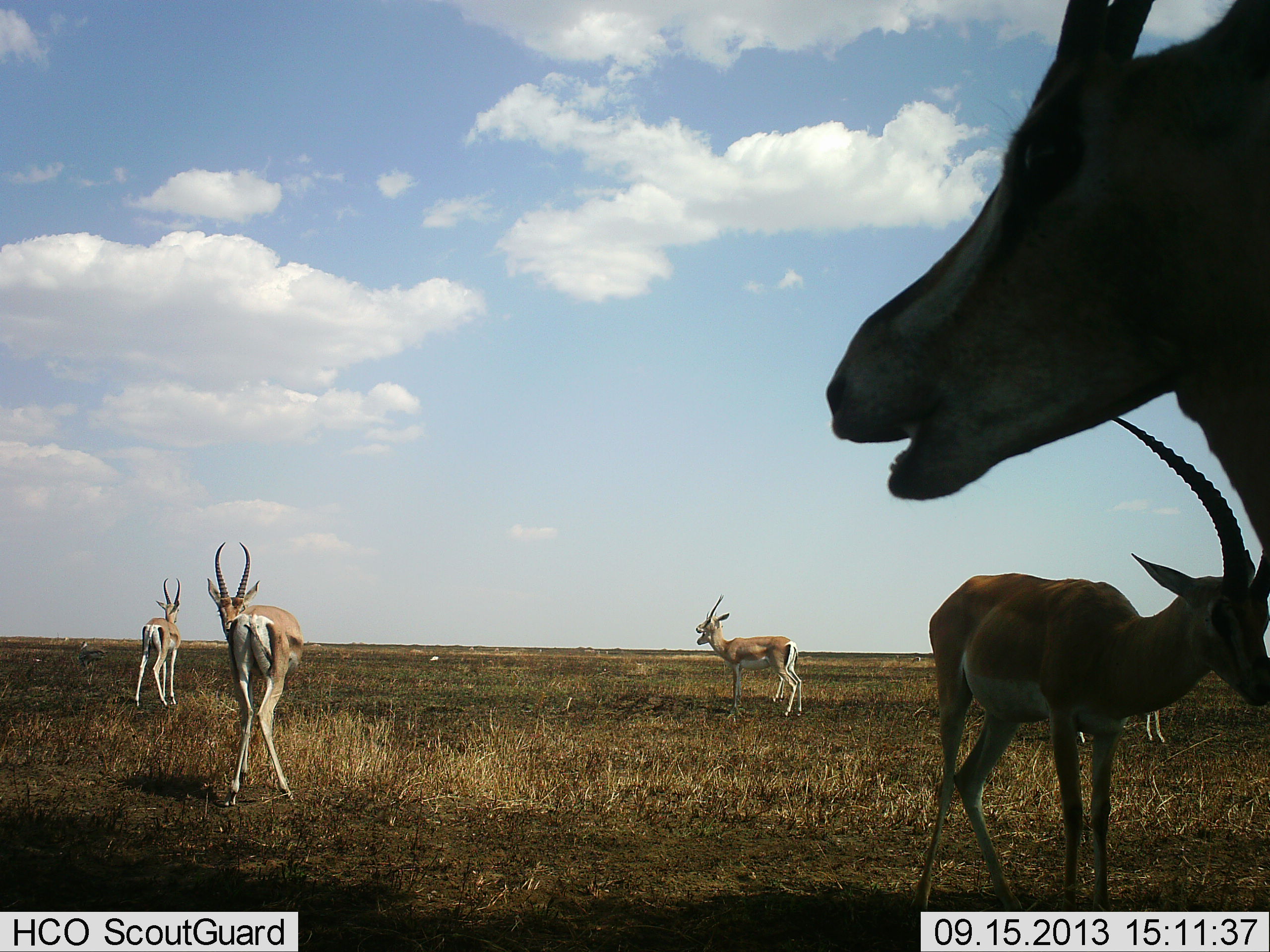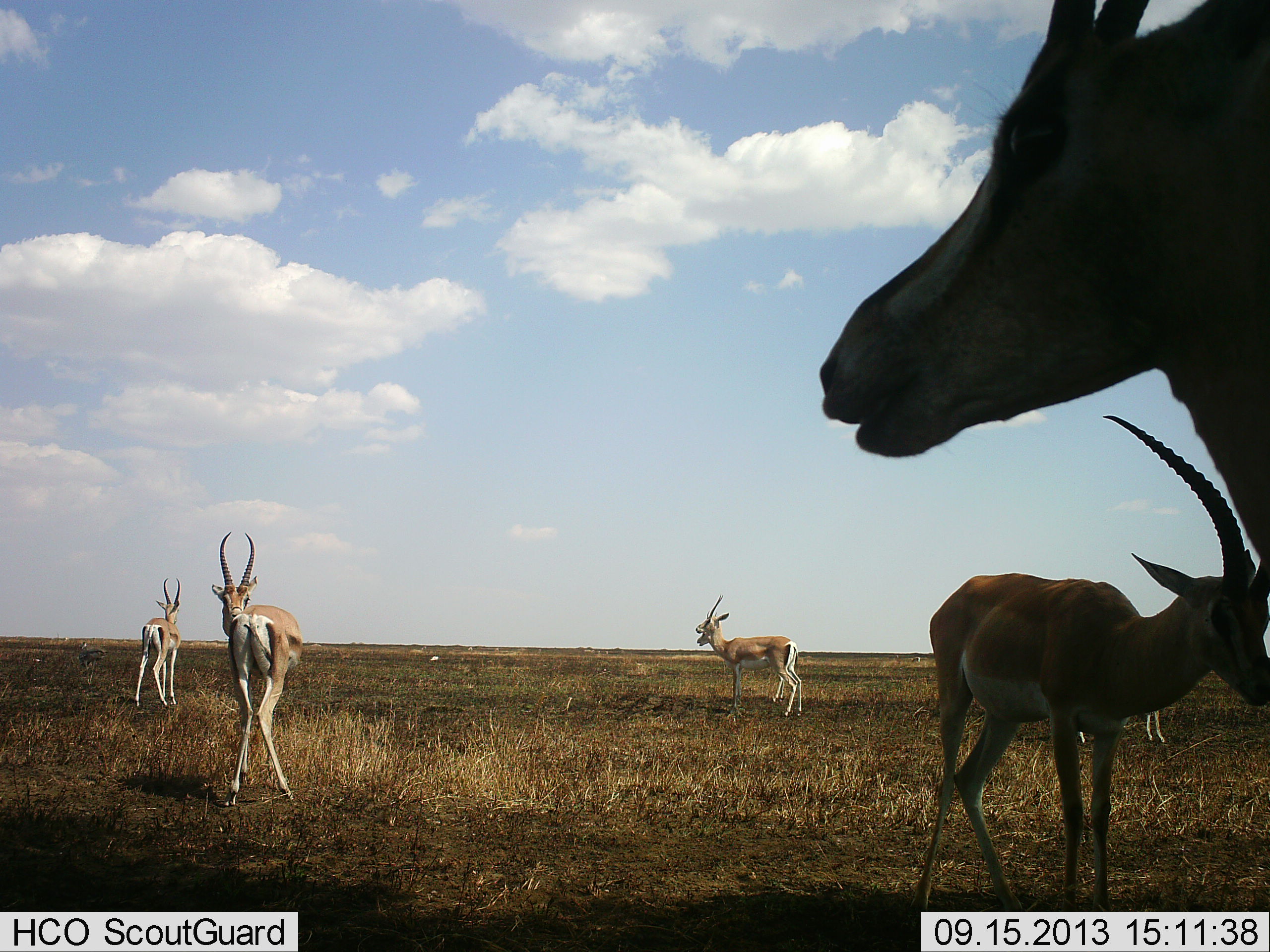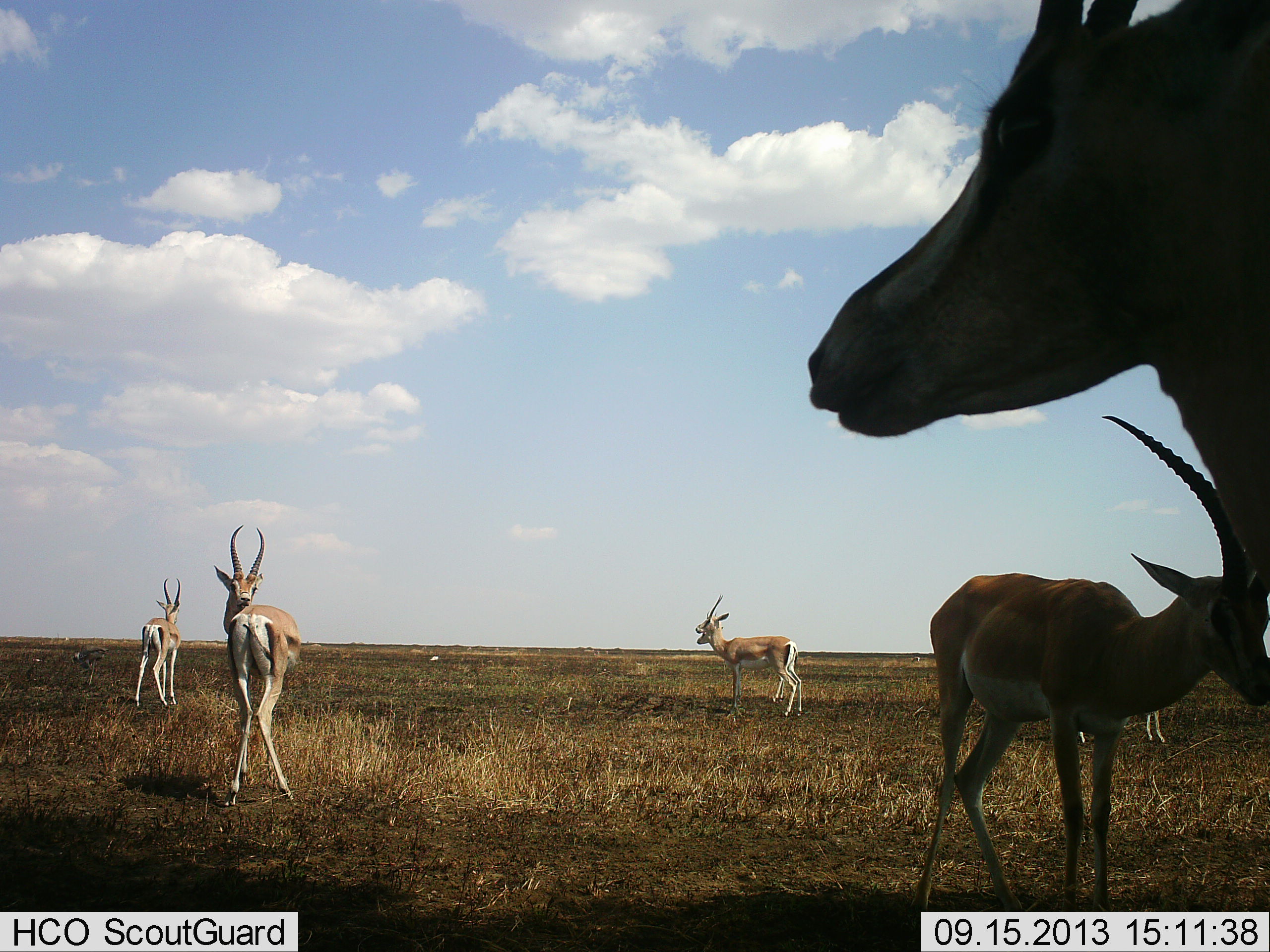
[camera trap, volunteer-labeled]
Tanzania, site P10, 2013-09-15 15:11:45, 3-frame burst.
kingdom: Animalia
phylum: Chordata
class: Mammalia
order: Artiodactyla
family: Bovidae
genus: Nanger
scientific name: Nanger granti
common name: grant's gazelle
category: gazellegrants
Gazellegrants (grant's gazelle) (Nanger granti), count 6. Behavior (volunteer vote fractions): standing 100%, resting 8%, moving 8%, interacting 8%. Young present (vote fraction): 4%. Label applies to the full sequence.